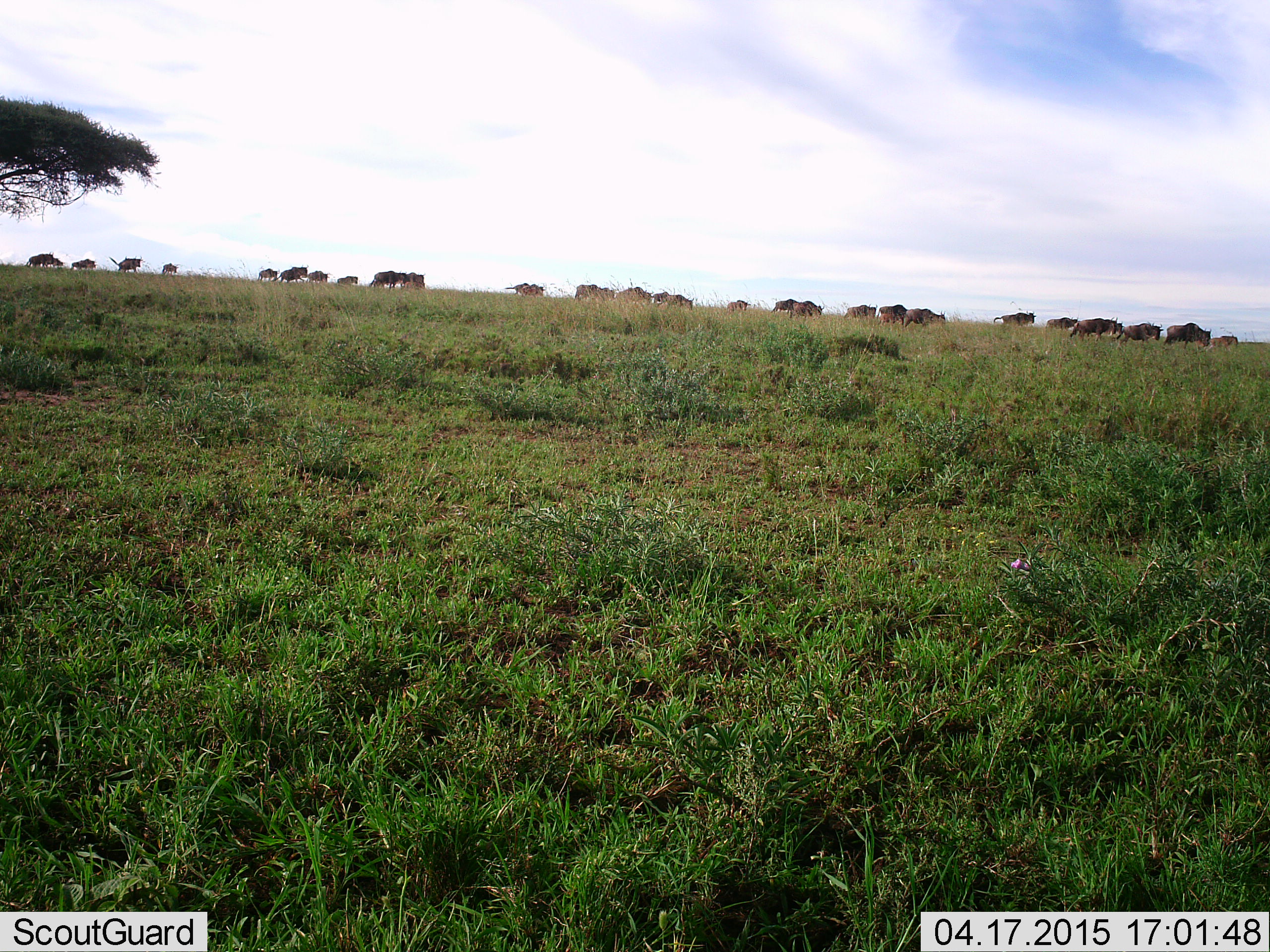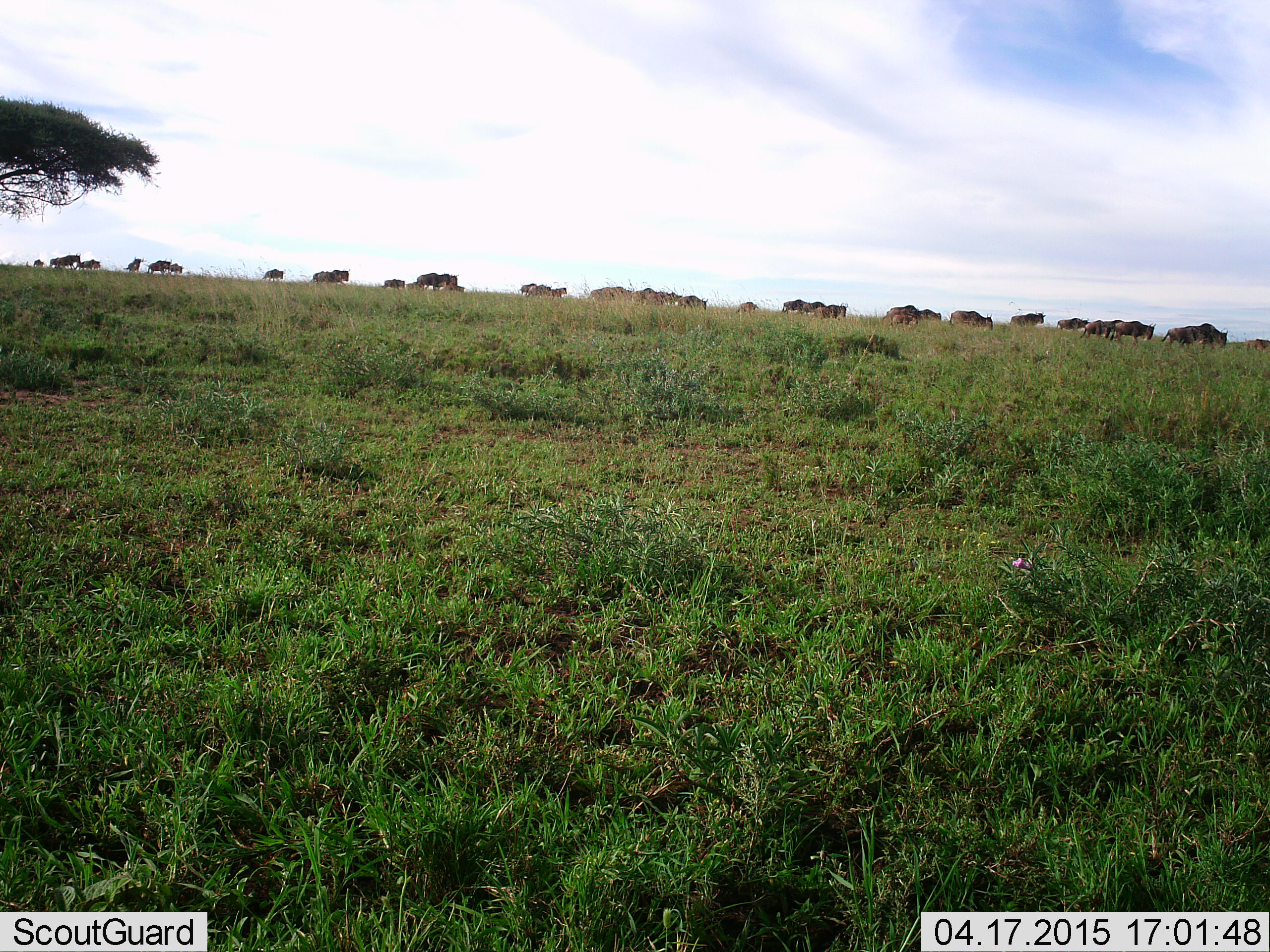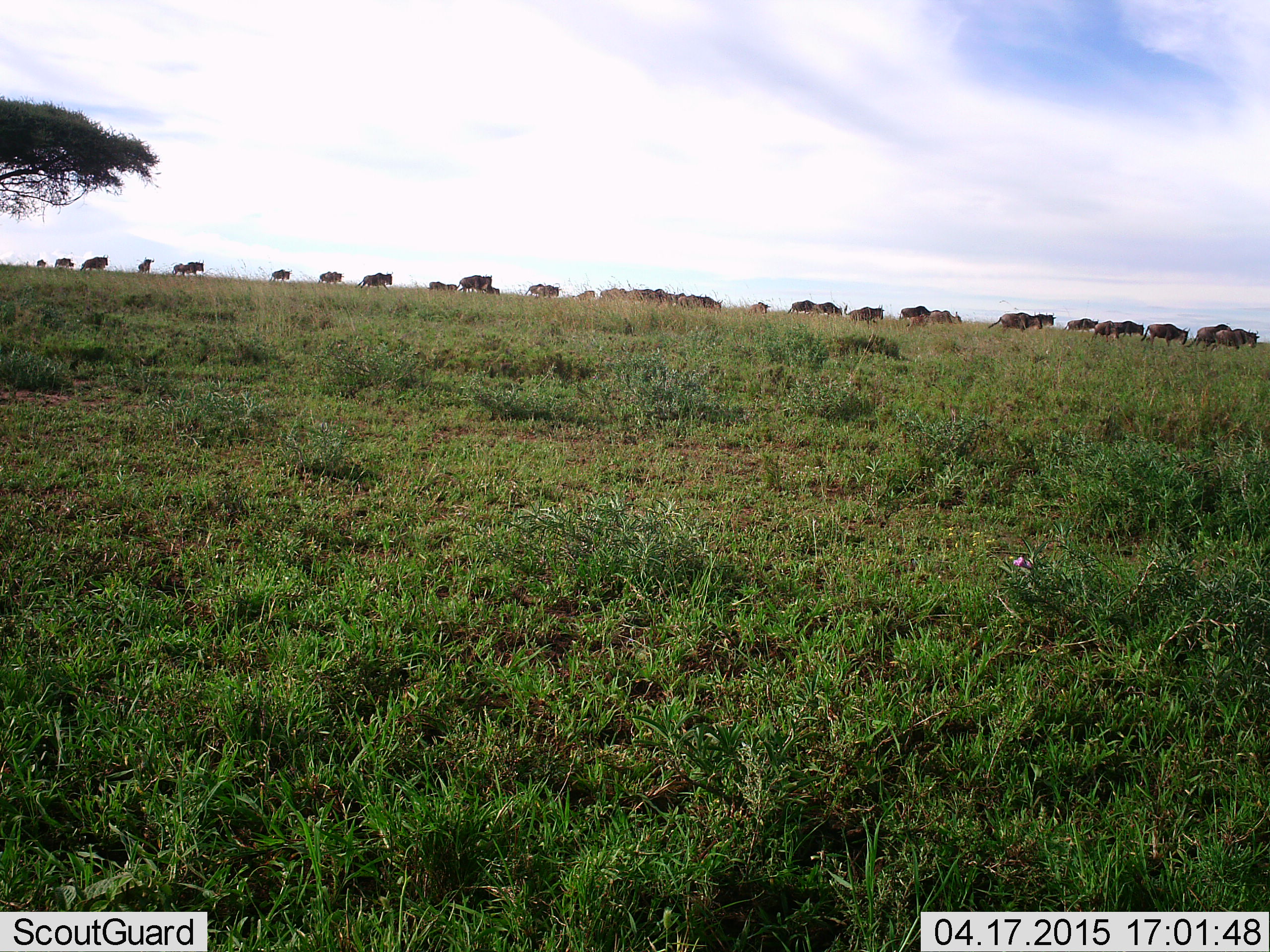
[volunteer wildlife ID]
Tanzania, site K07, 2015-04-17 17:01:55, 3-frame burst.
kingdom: Animalia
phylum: Chordata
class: Mammalia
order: Artiodactyla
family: Bovidae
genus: Connochaetes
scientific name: Connochaetes taurinus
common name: blue wildebeest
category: wildebeest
Wildebeest (blue wildebeest) (Connochaetes taurinus), count 11-50. Behavior (volunteer vote fractions): standing 0%, resting 0%, moving 100%, interacting 0%. Young present (vote fraction): 10%. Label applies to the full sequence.